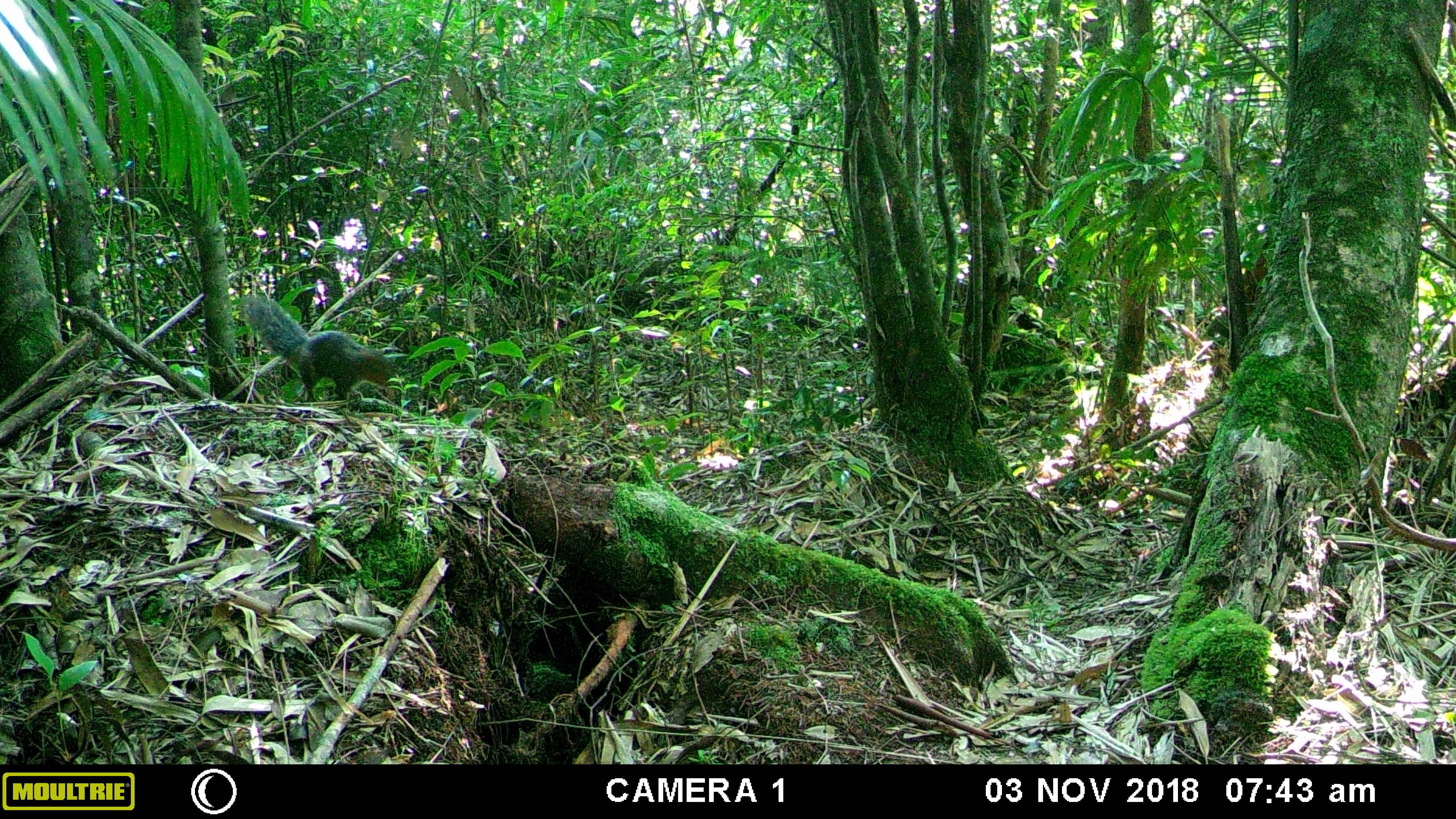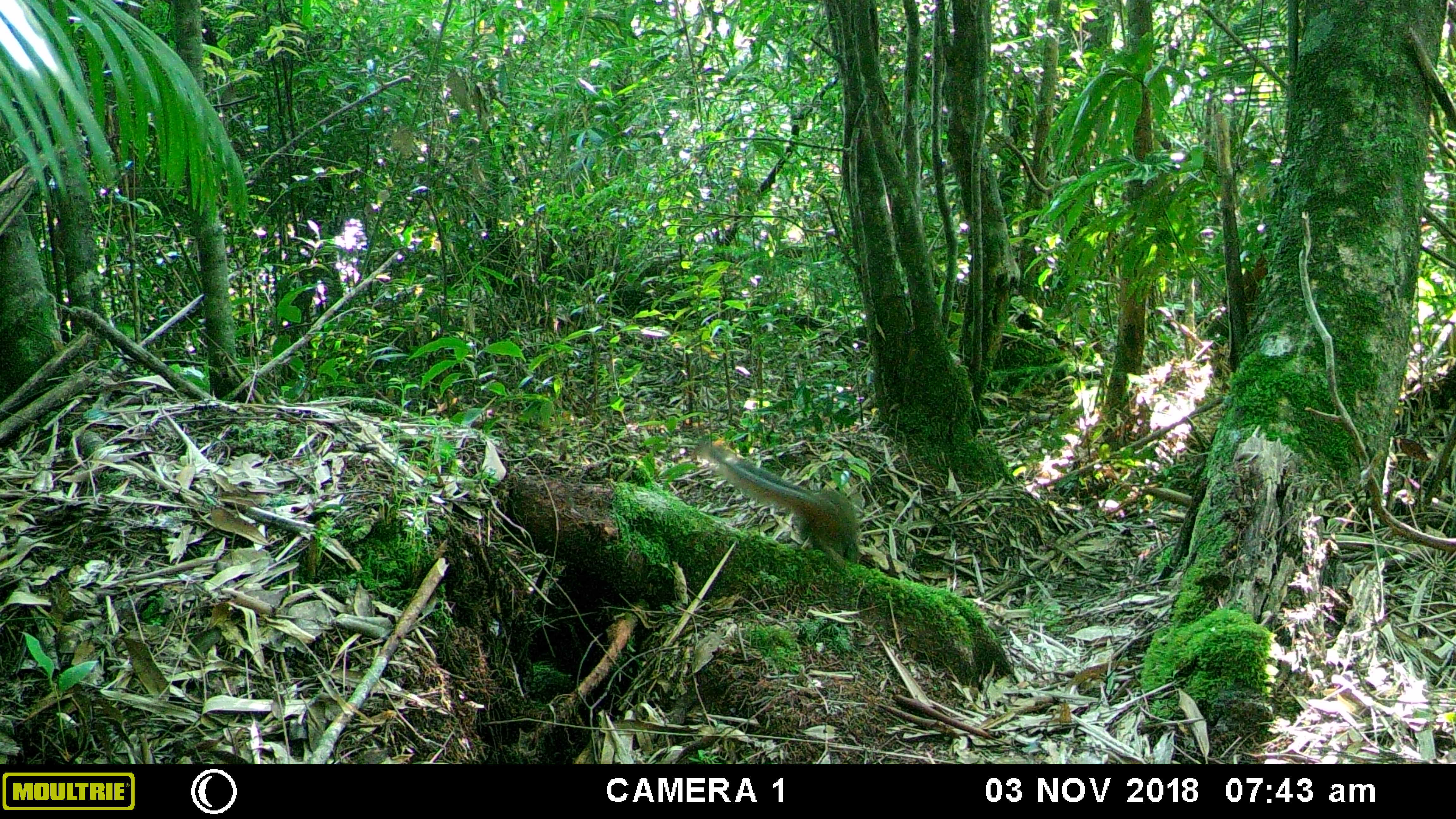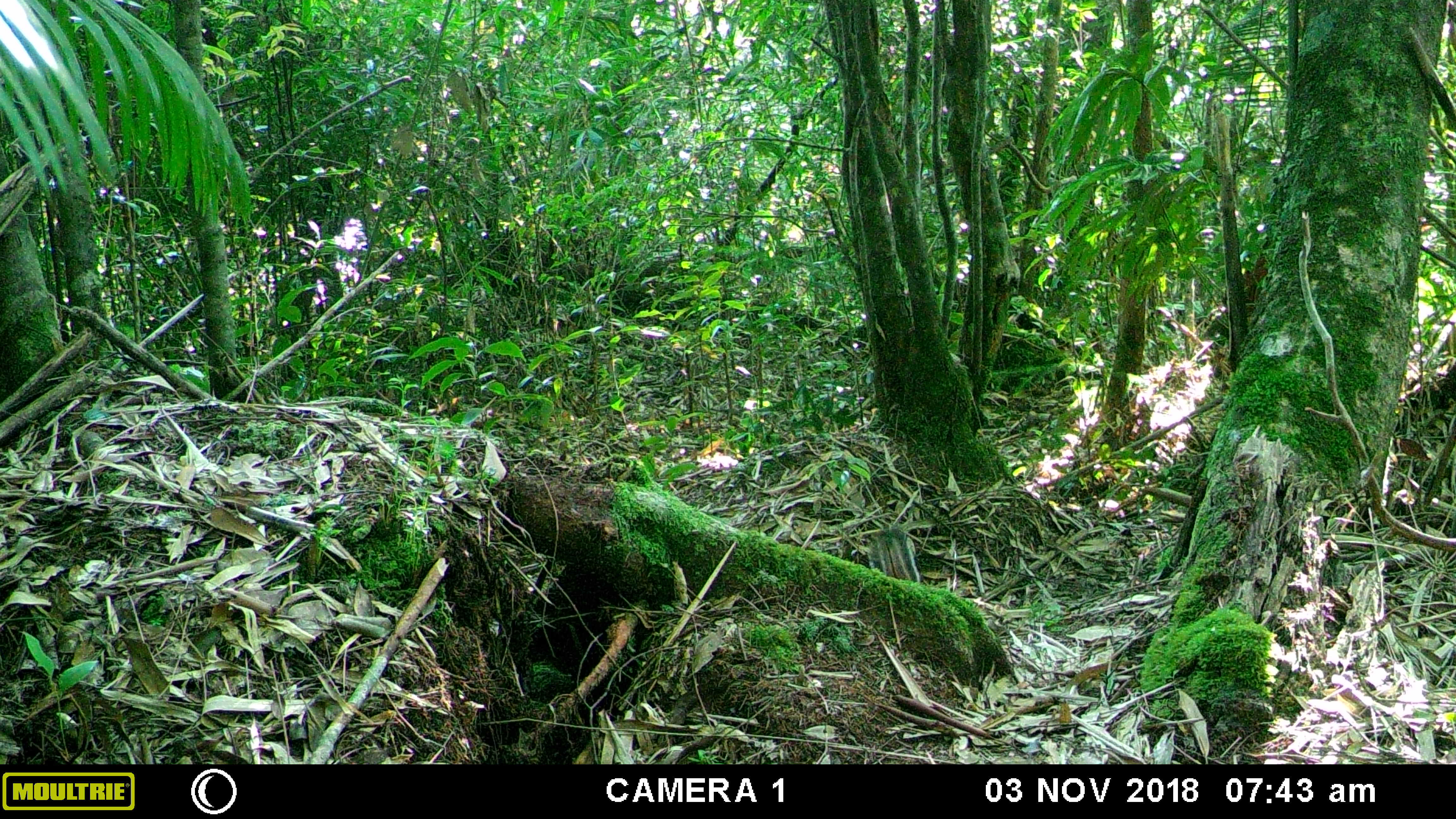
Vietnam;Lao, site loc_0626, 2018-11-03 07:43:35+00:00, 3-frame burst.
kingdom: Animalia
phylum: Chordata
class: Mammalia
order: Rodentia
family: Sciuridae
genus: Dremomys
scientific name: Dremomys rufigenis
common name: red-cheeked squirrel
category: red cheeked squirrel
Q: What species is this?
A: Red cheeked squirrel (red-cheeked squirrel) (Dremomys rufigenis).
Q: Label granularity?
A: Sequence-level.